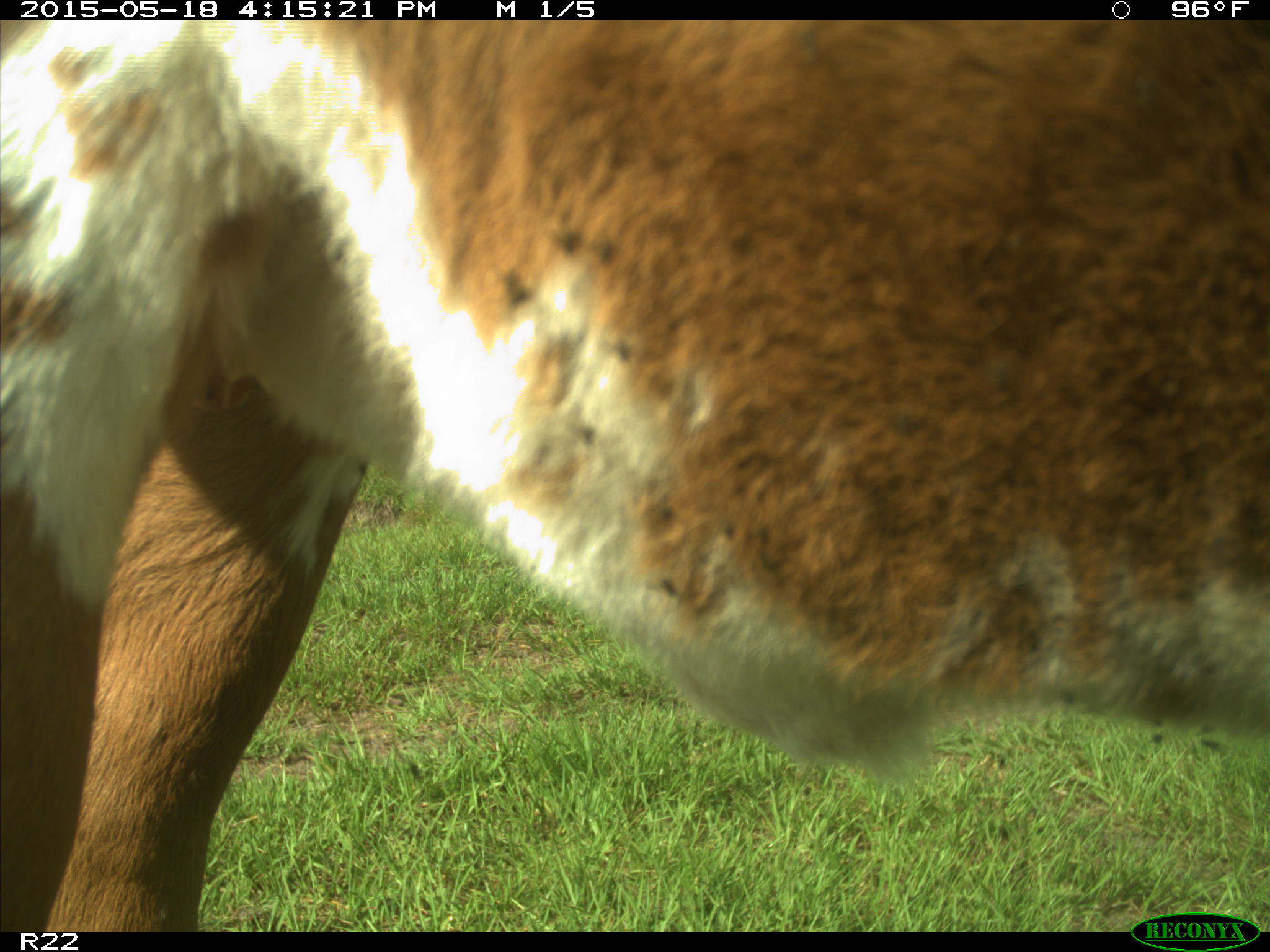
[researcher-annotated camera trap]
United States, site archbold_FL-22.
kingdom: Animalia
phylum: Chordata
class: Mammalia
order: Artiodactyla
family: Bovidae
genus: Bos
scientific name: Bos taurus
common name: domestic cow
Bos taurus (domestic cow).